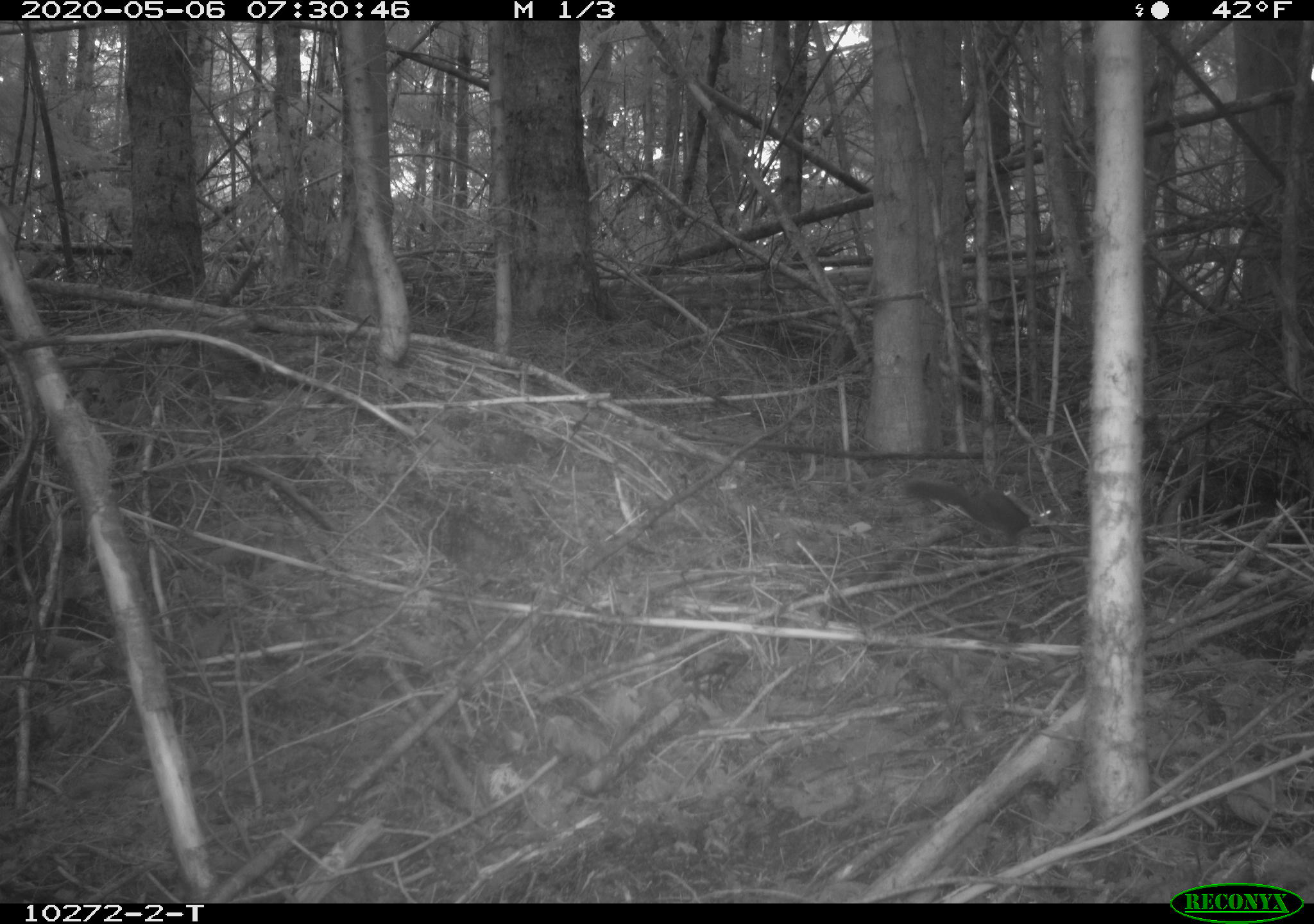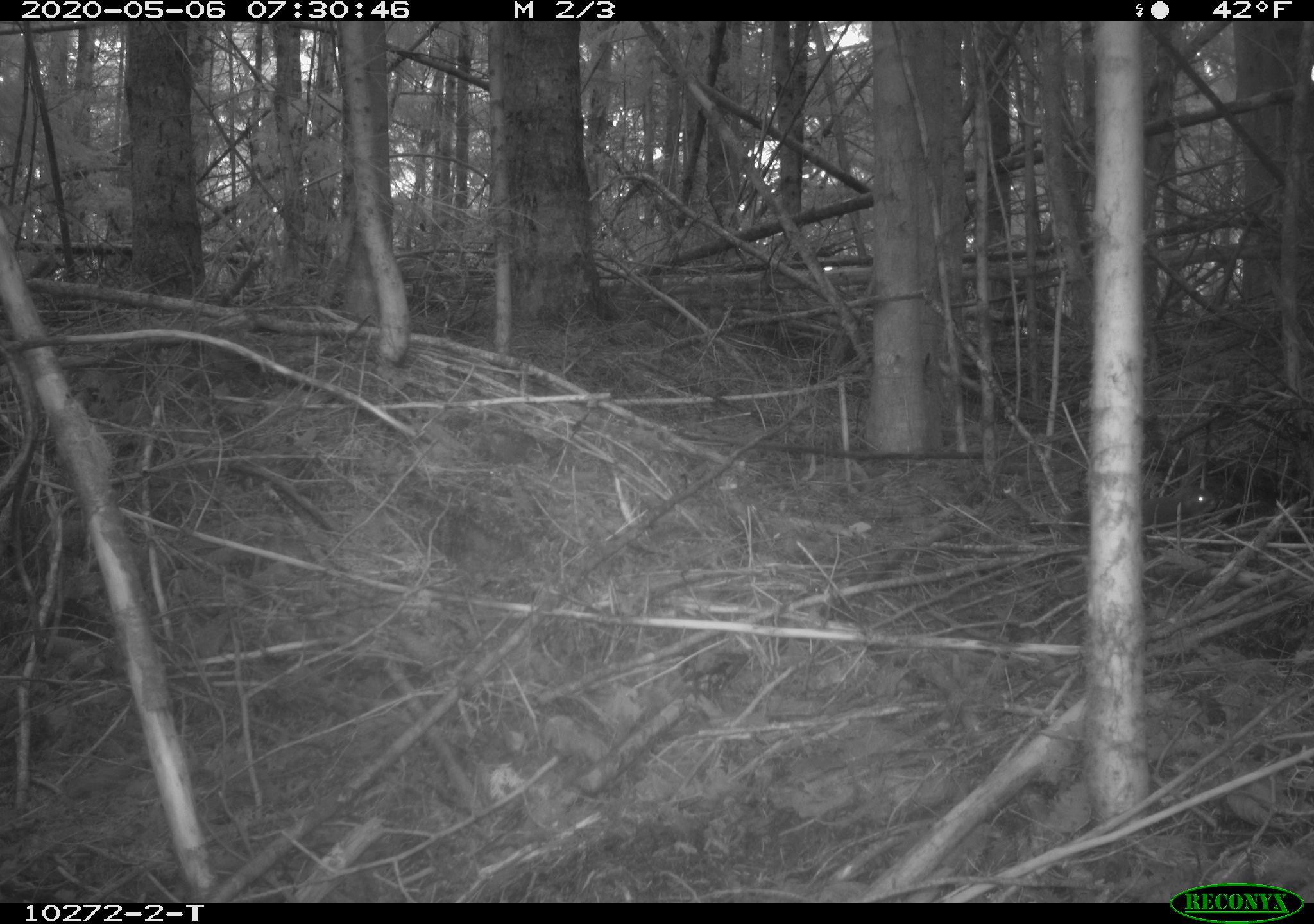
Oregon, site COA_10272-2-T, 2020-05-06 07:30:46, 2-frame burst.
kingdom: Animalia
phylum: Chordata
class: Mammalia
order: Rodentia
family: Sciuridae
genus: Tamiasciurus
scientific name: Tamiasciurus douglasii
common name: douglas squirrel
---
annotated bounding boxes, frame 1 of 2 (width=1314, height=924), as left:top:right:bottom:
douglas squirrel: 906:475:1044:538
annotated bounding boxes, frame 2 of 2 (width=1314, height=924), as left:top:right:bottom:
douglas squirrel: 1132:479:1215:530